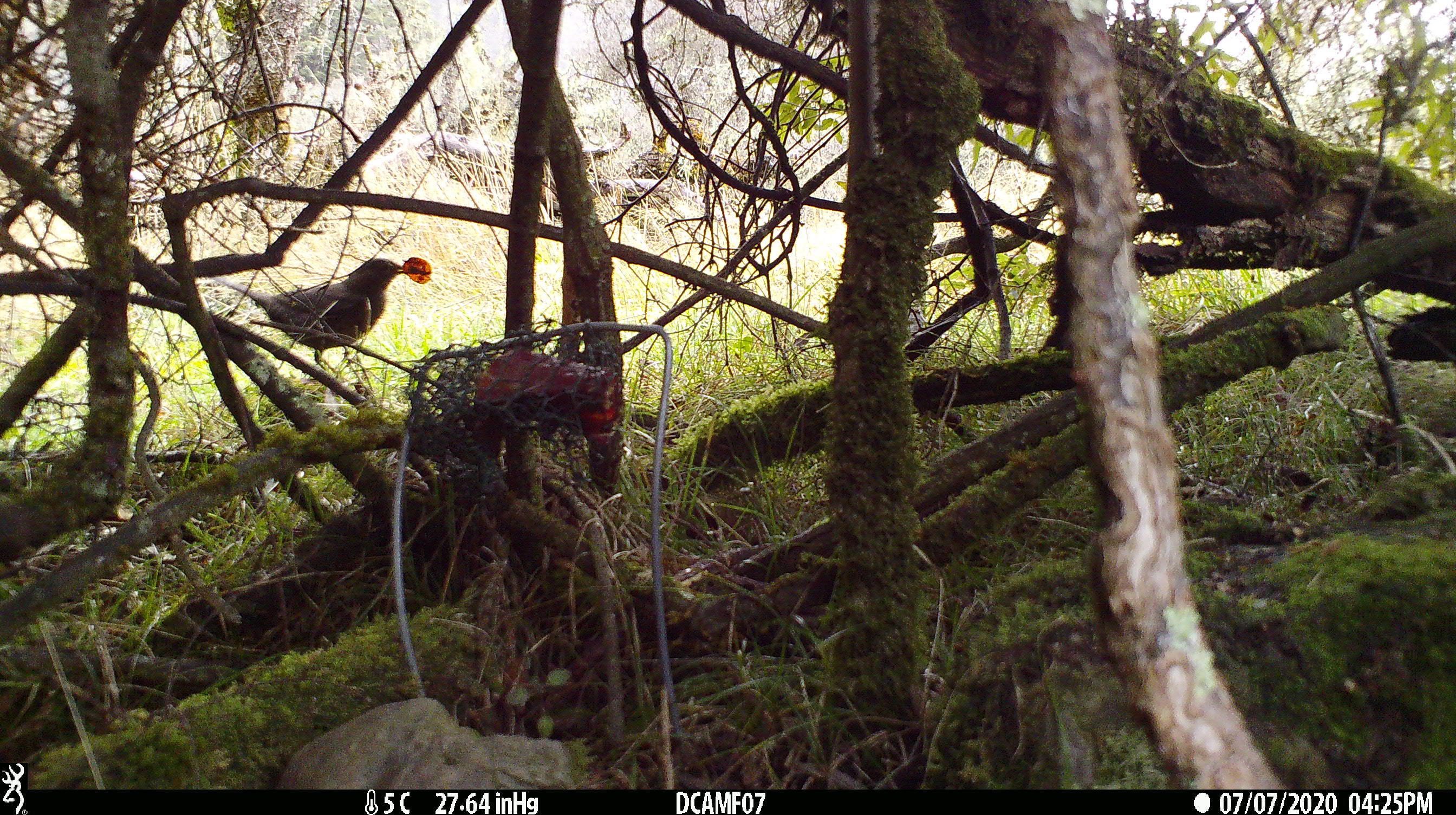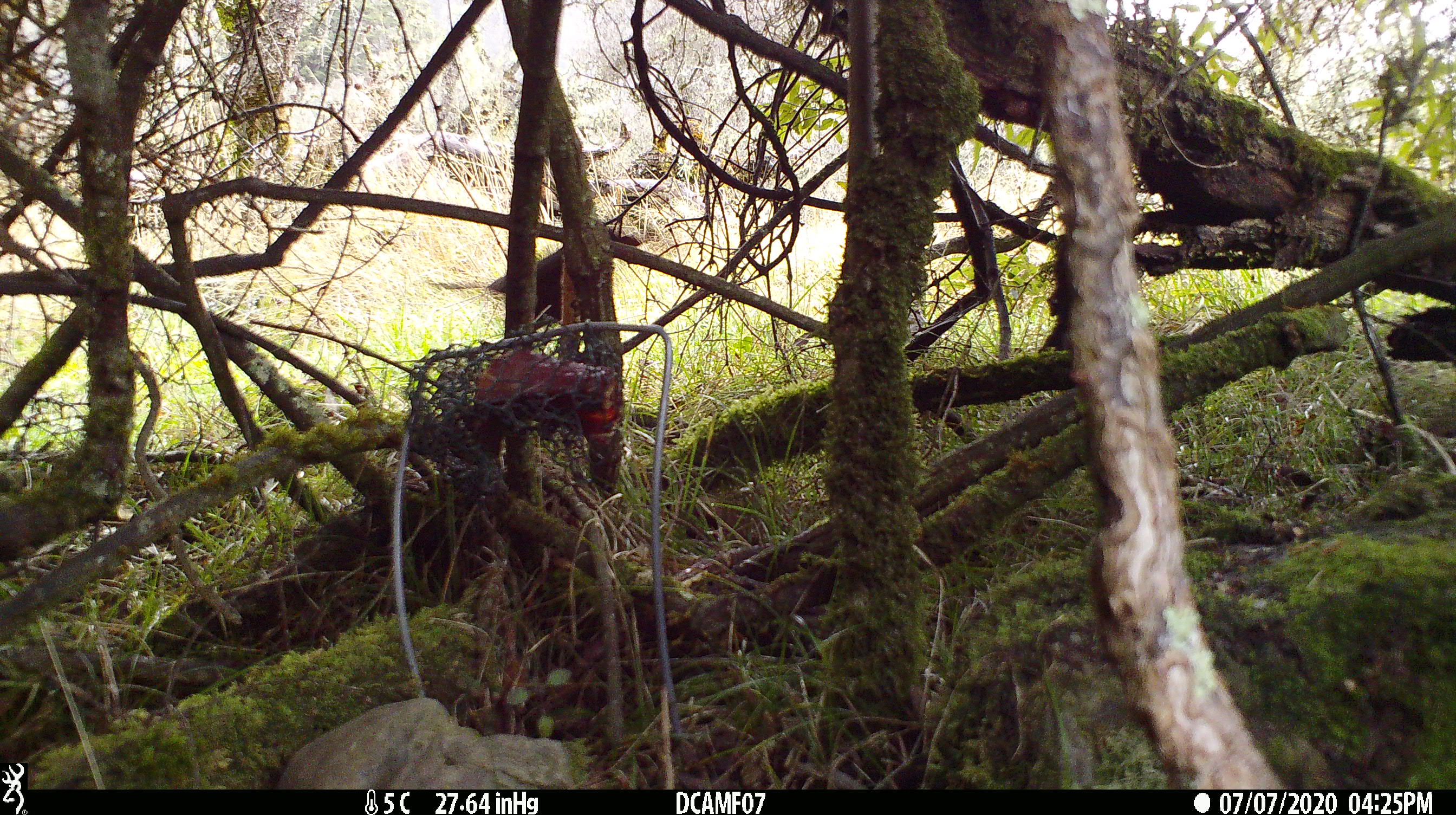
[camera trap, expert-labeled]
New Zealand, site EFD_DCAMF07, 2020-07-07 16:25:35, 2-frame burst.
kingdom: Animalia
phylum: Chordata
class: Aves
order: Passeriformes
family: Turdidae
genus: Turdus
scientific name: Turdus merula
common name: eurasian blackbird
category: blackbird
Blackbird (eurasian blackbird) (Turdus merula).